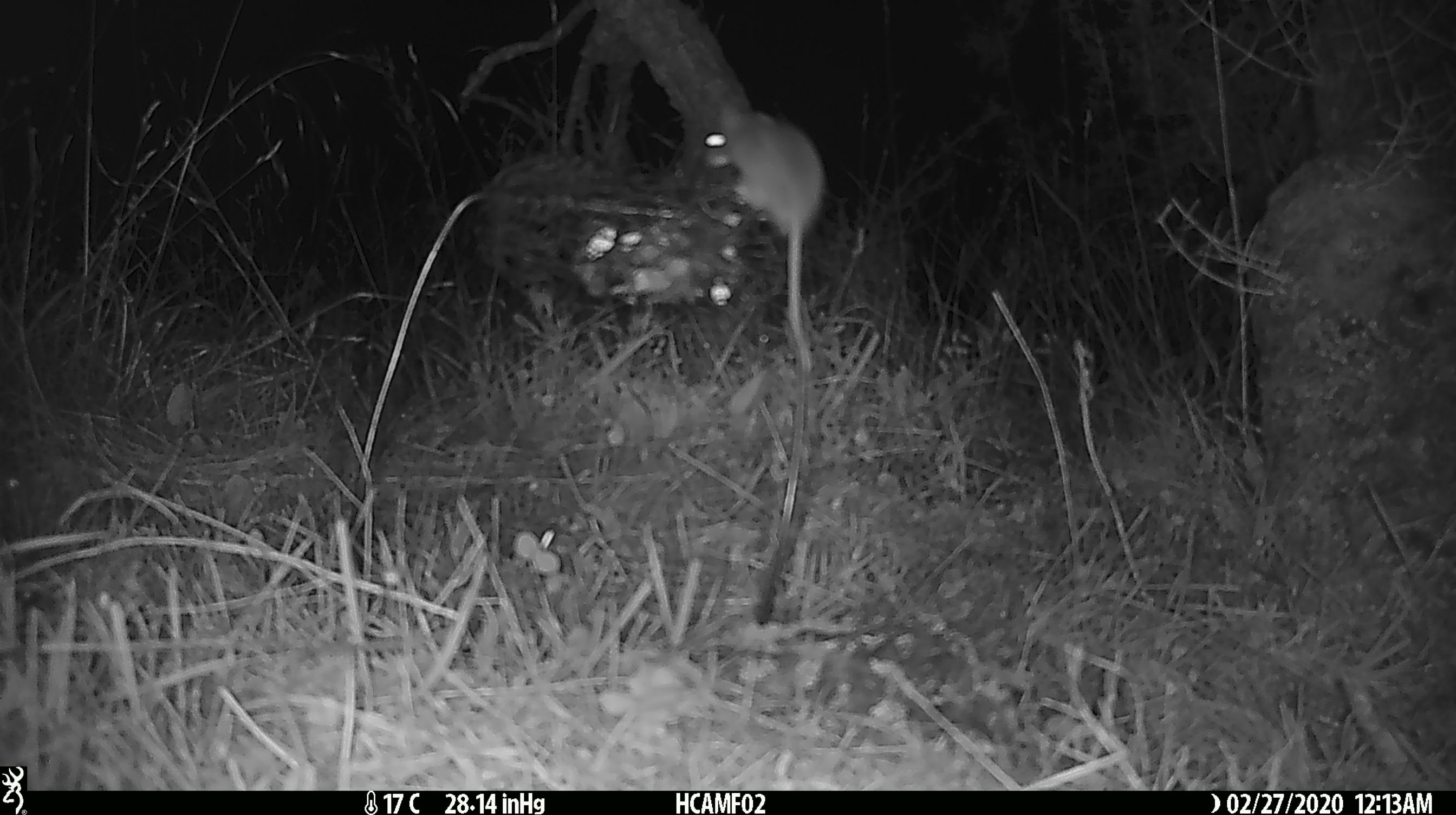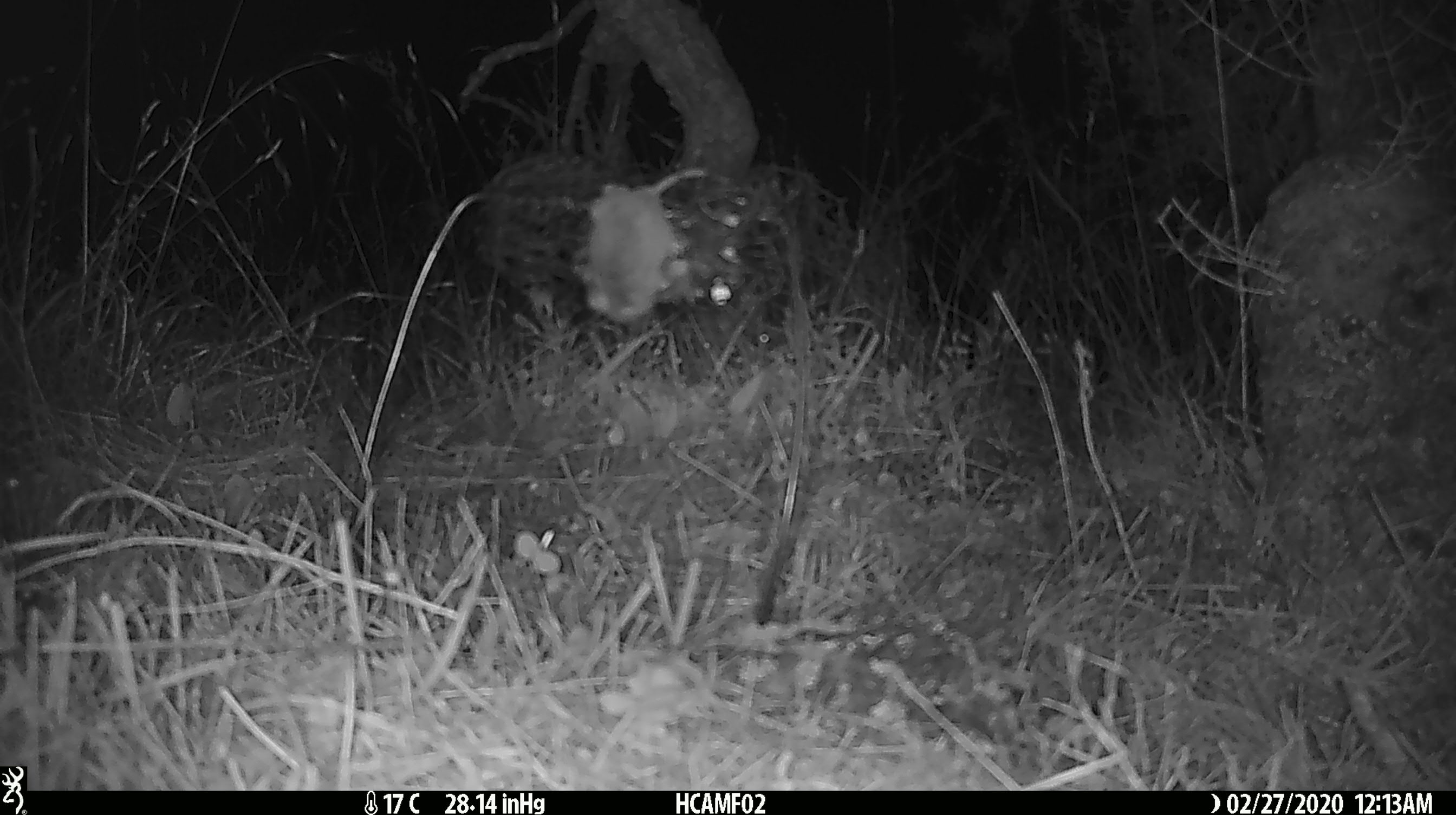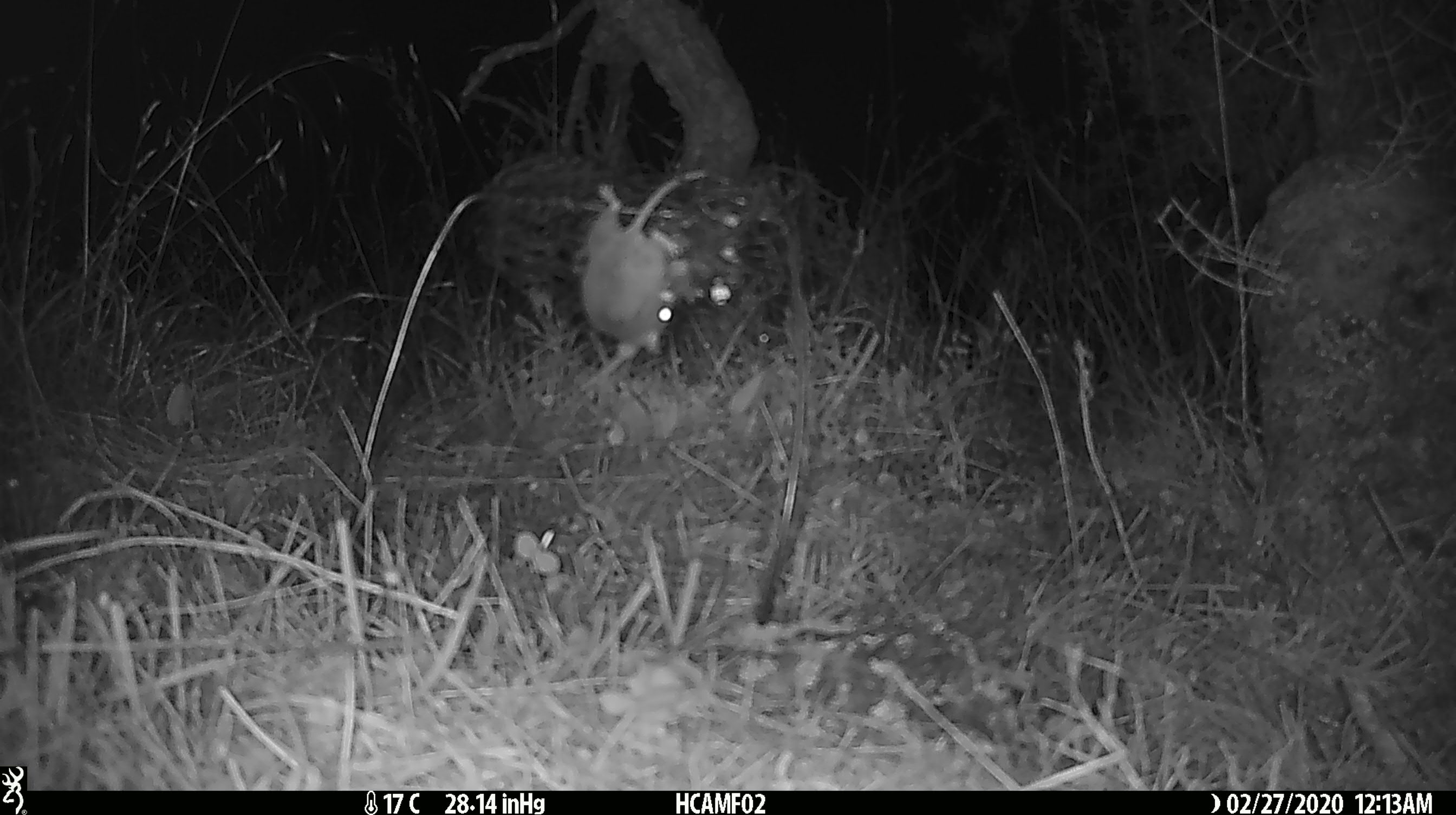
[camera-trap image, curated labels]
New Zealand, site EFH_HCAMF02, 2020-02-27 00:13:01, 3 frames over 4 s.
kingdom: Animalia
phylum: Chordata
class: Mammalia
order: Rodentia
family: Muridae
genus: Mus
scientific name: Mus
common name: mouse